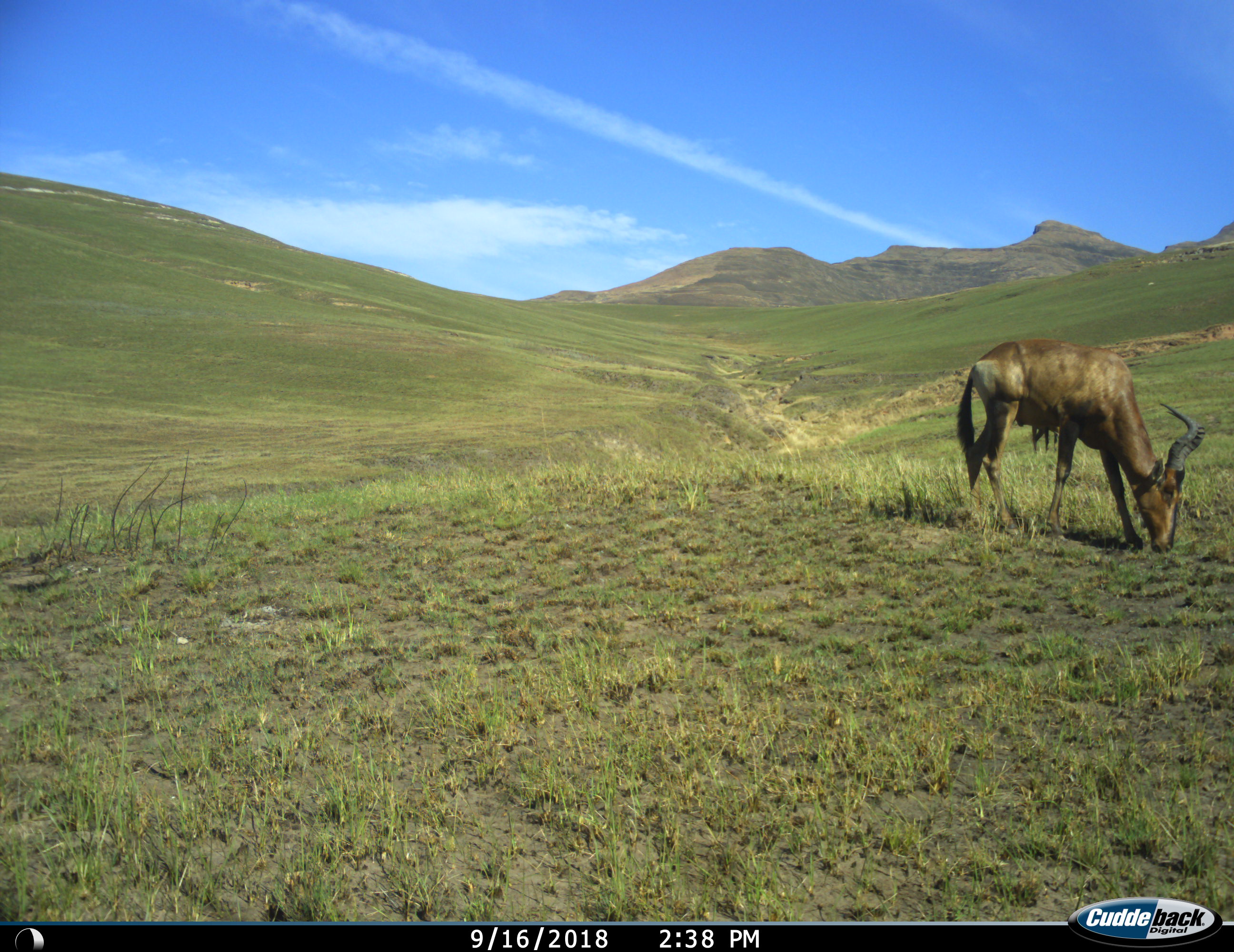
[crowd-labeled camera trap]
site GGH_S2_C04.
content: unidentified animal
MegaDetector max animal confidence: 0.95